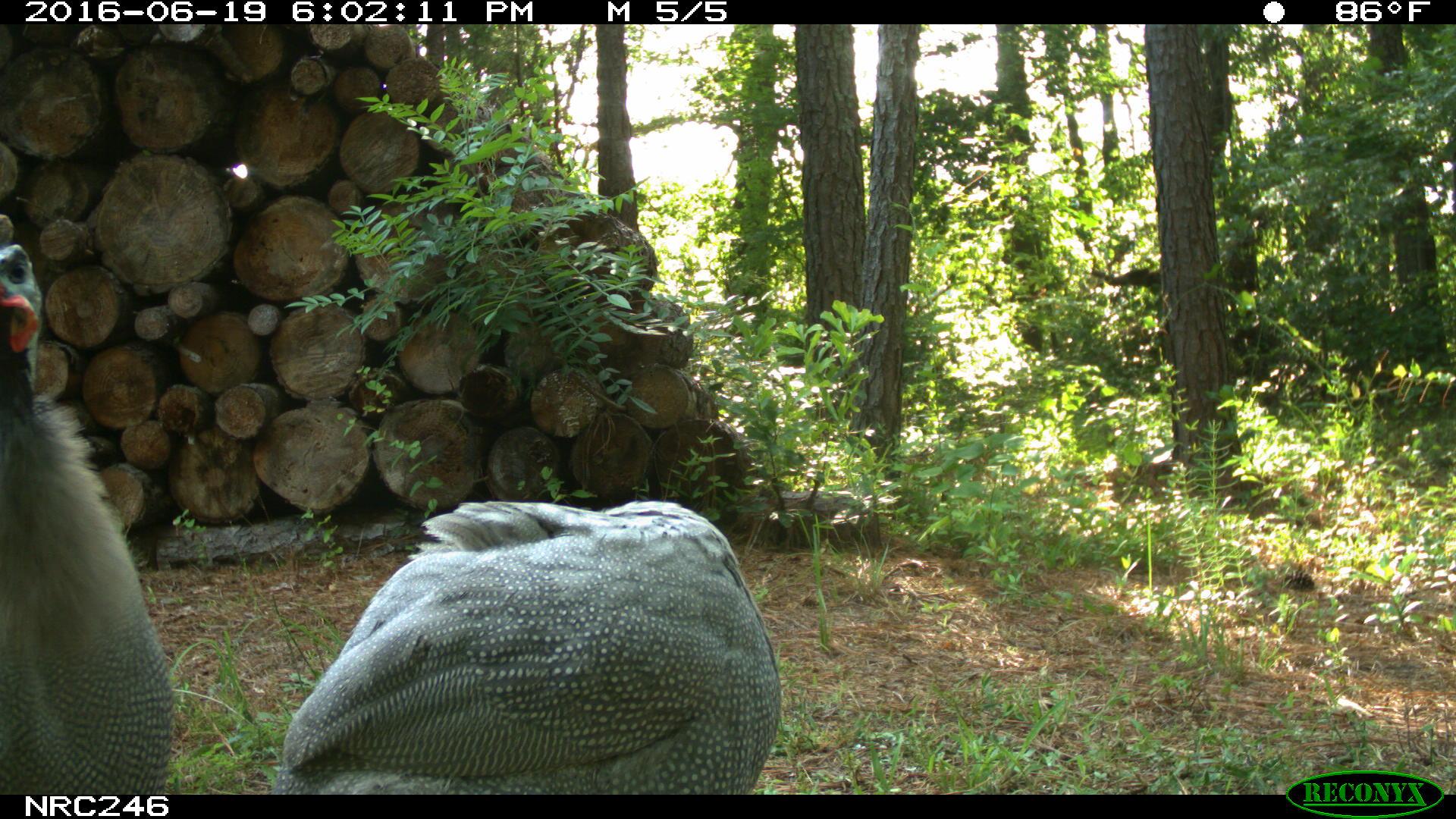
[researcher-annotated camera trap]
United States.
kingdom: Animalia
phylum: Chordata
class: Aves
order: Galliformes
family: Phasianidae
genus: Meleagris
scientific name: Meleagris gallopavo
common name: wild turkey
Wild Turkey (Meleagris gallopavo).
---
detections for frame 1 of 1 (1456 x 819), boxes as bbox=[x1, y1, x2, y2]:
Wild Turkey: bbox=[279, 502, 797, 785]; bbox=[1, 205, 189, 794]